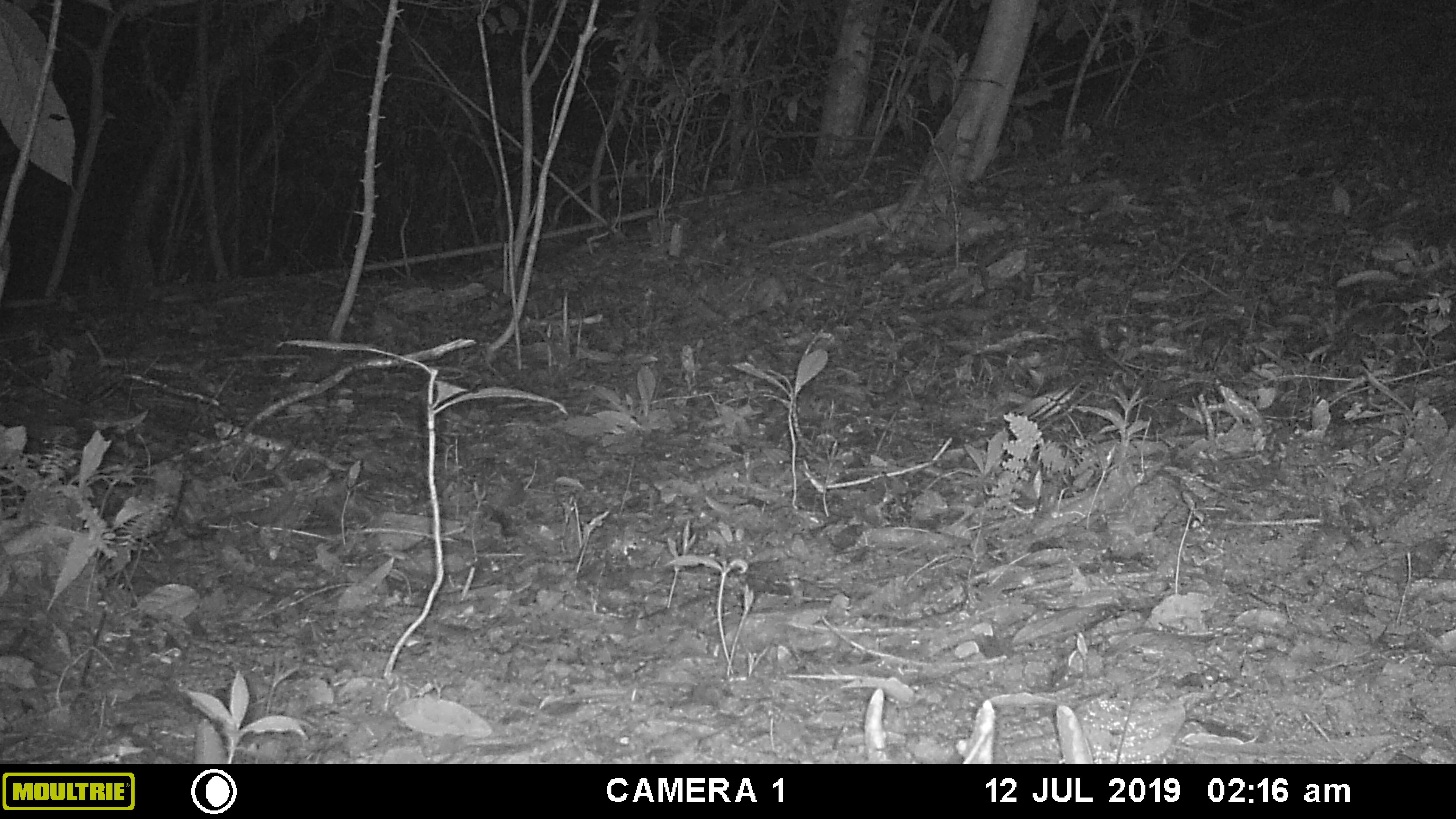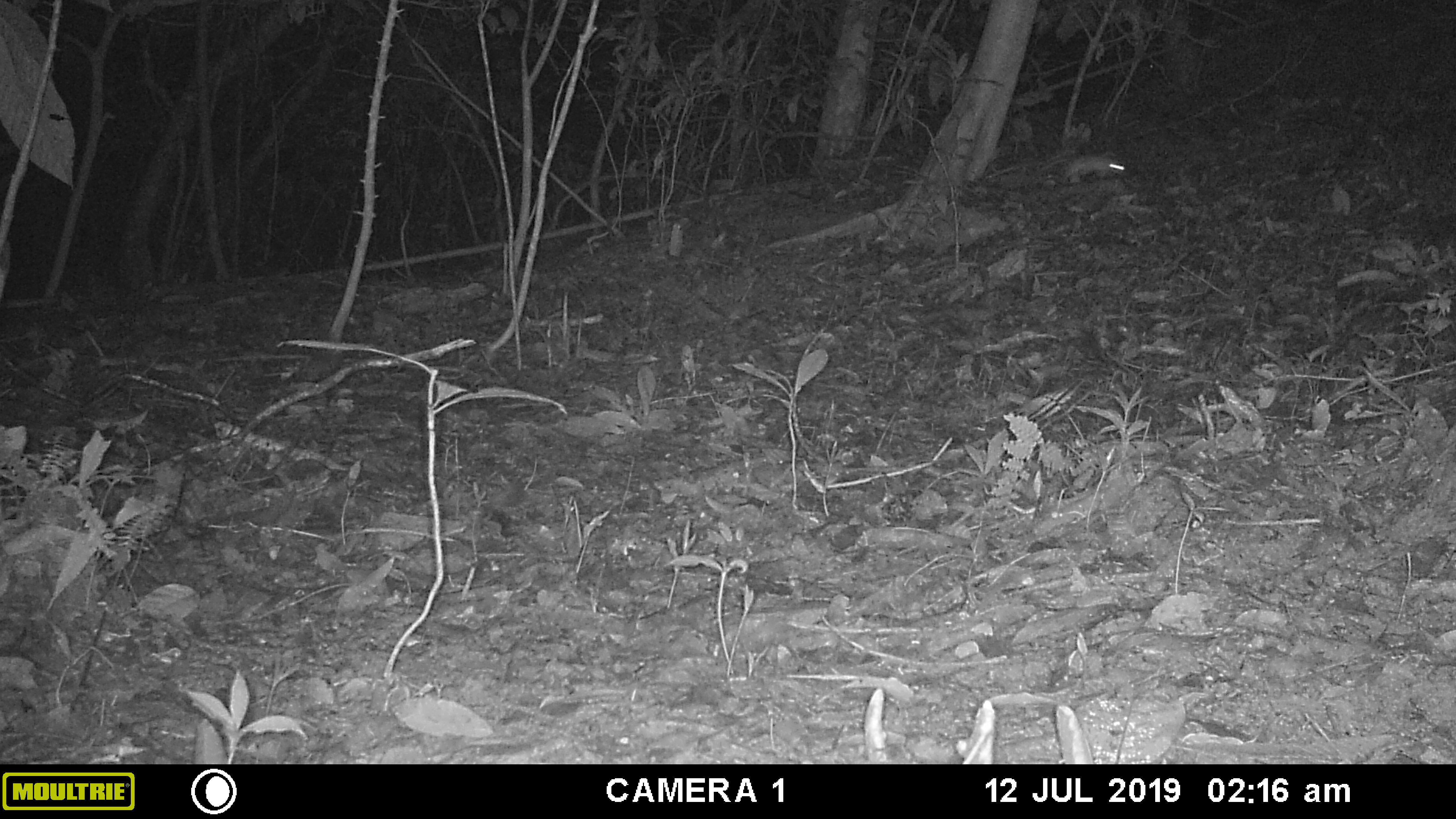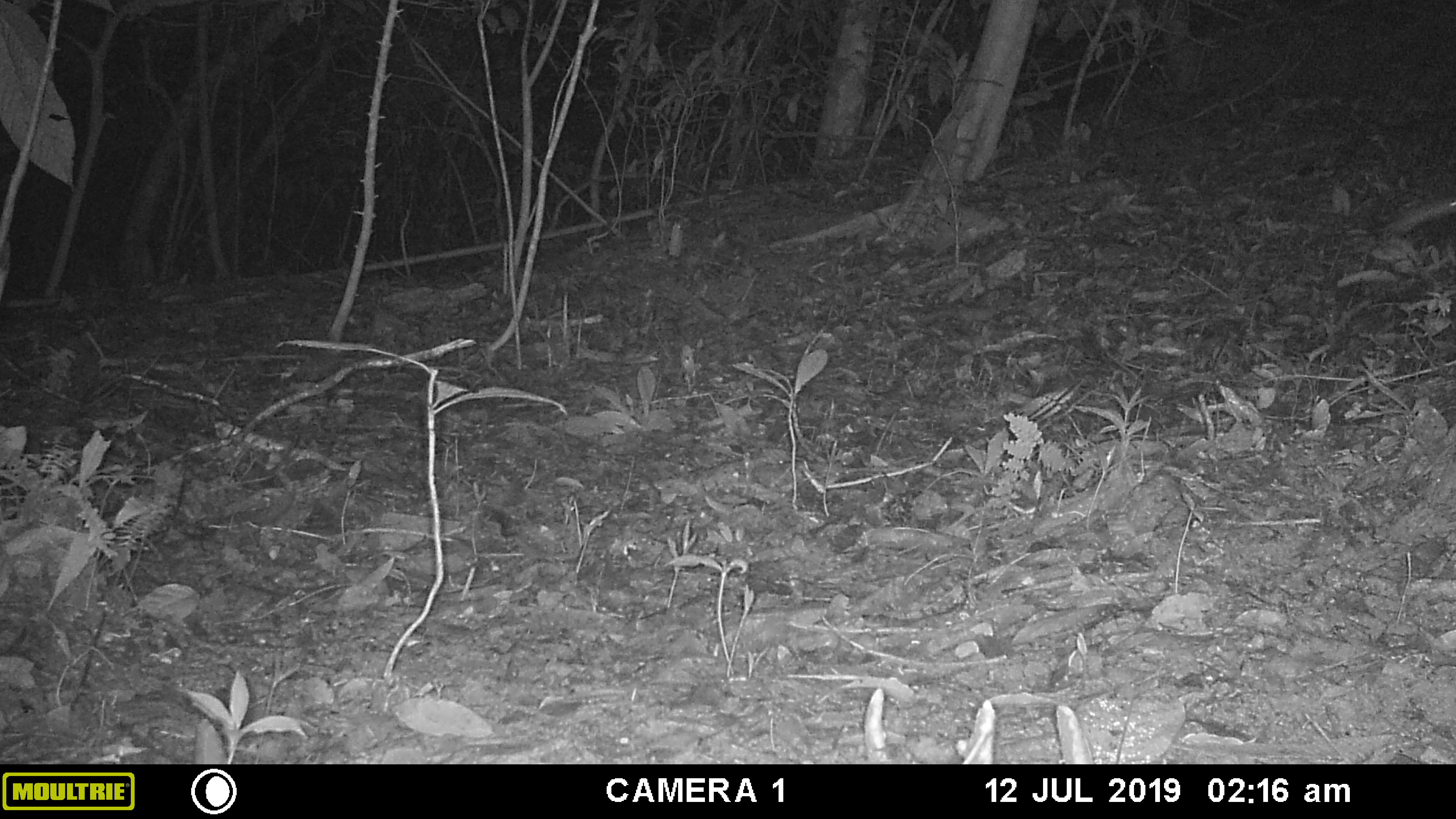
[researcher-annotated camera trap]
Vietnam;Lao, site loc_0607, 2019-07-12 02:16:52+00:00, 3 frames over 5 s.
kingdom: Animalia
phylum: Chordata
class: Mammalia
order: Rodentia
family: Muridae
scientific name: Muridae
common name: old-world mice and rats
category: unidentified murid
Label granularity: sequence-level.